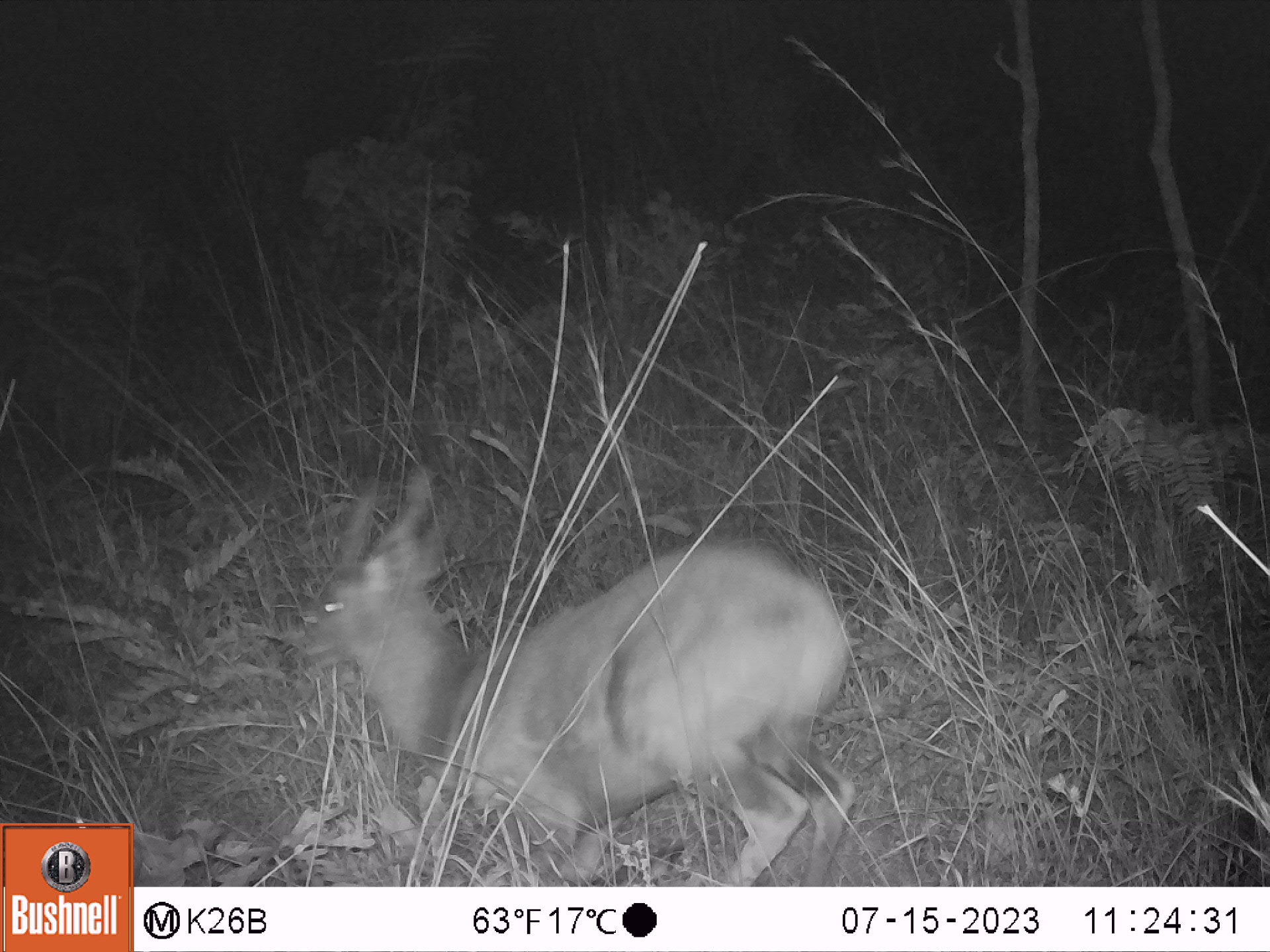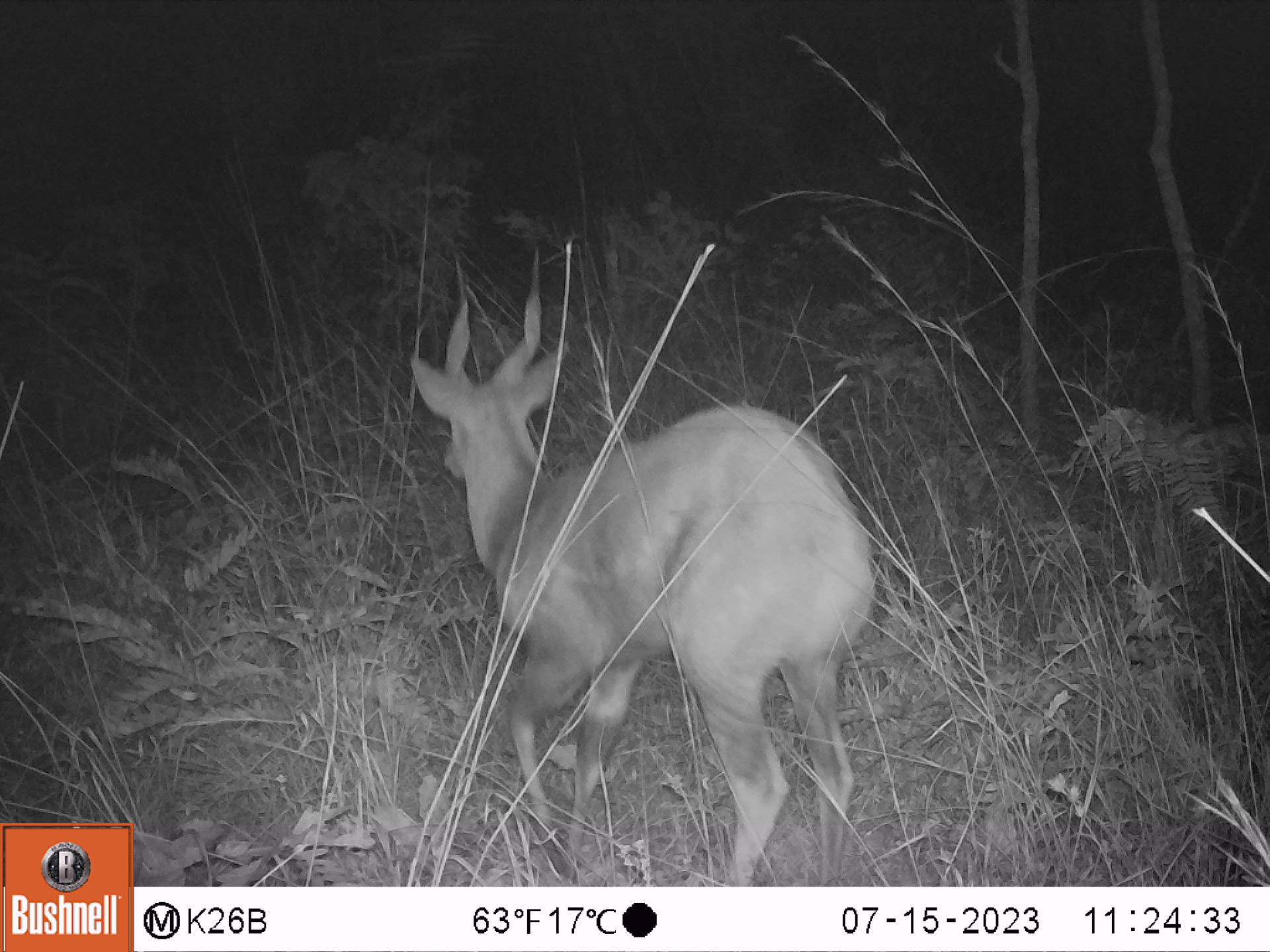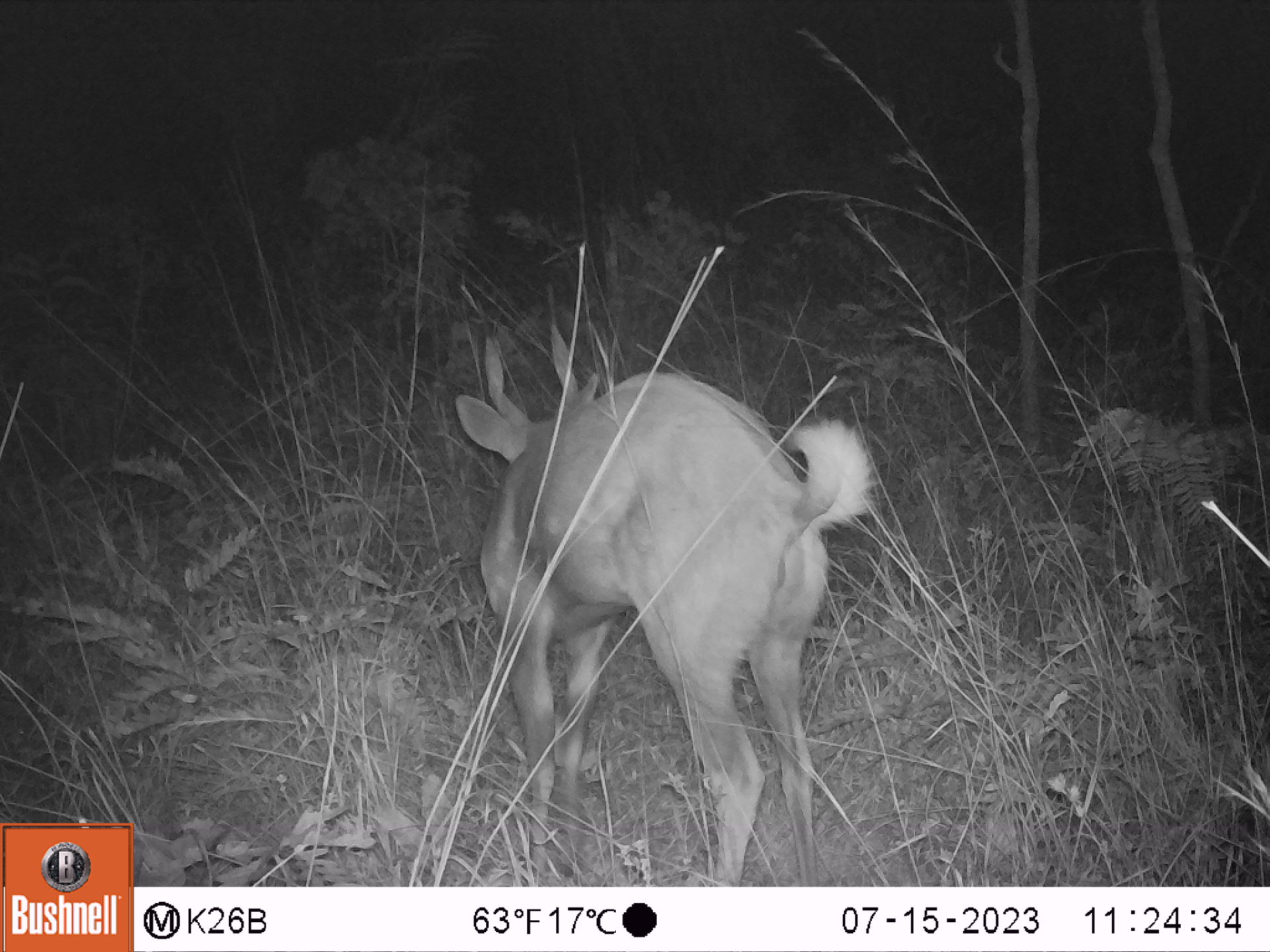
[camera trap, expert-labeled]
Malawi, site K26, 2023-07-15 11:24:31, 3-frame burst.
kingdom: Animalia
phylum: Chordata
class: Mammalia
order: Artiodactyla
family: Bovidae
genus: Tragelaphus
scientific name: Tragelaphus sylvaticus sylvaticus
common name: cape bushbuck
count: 1